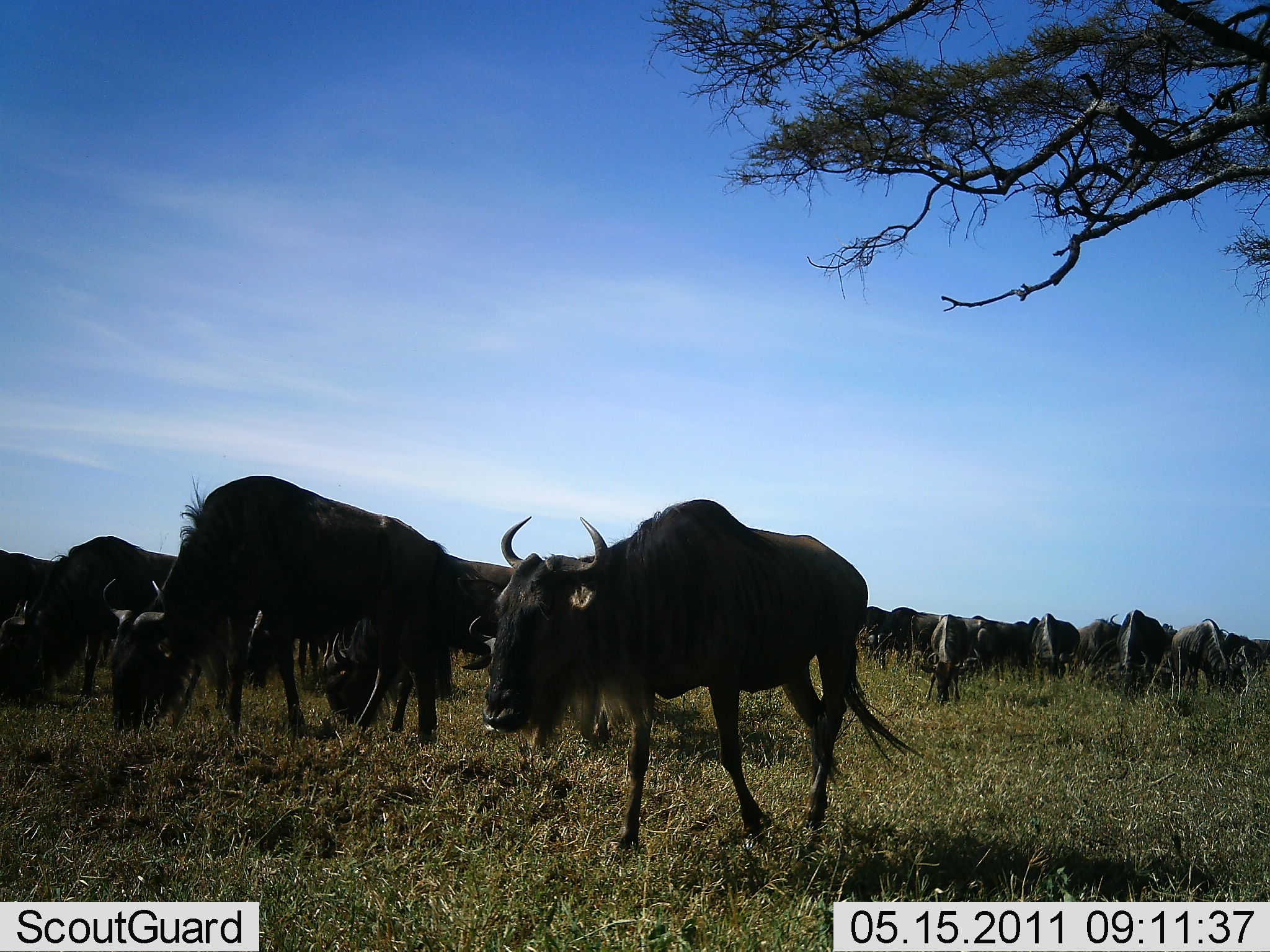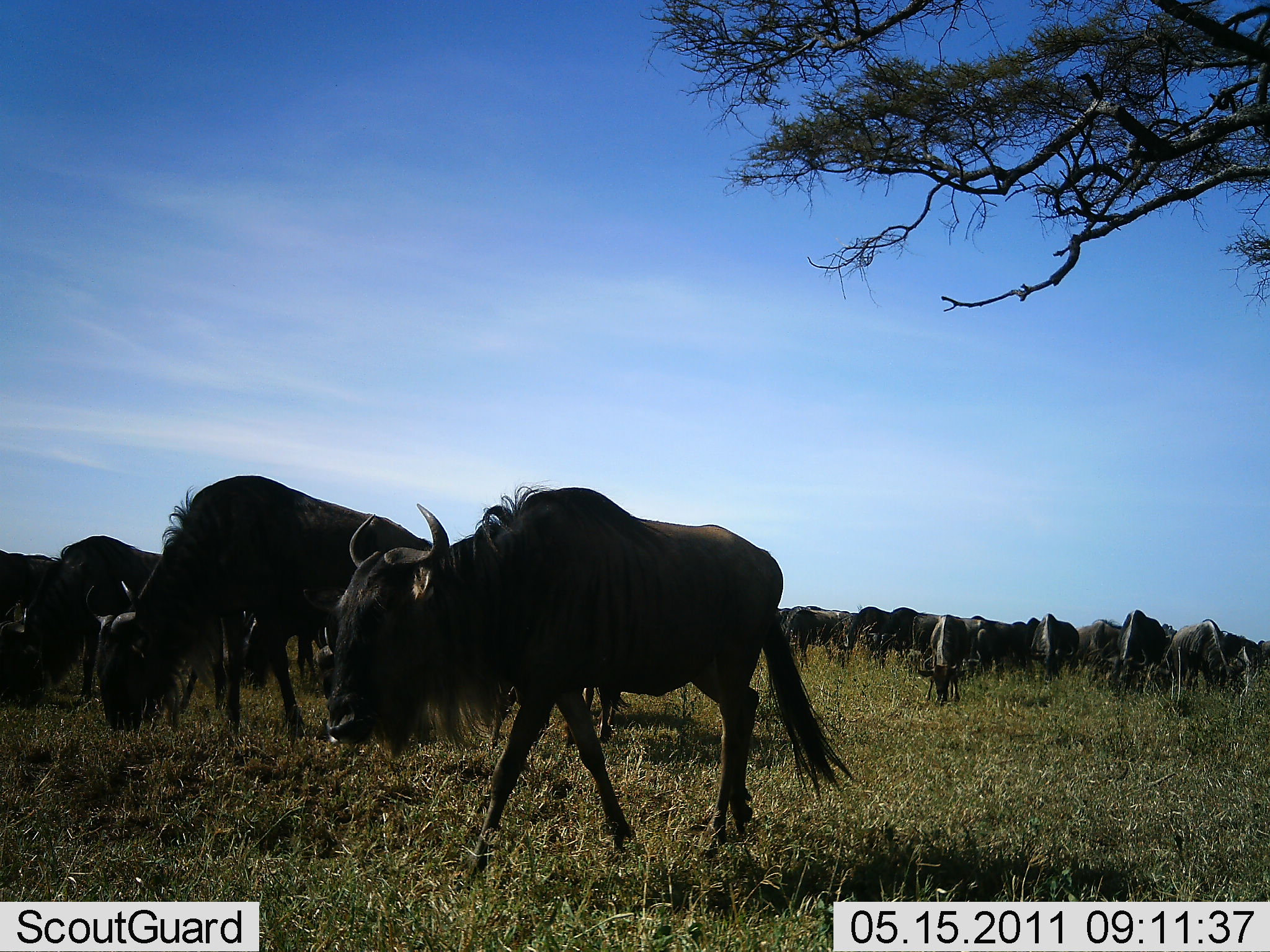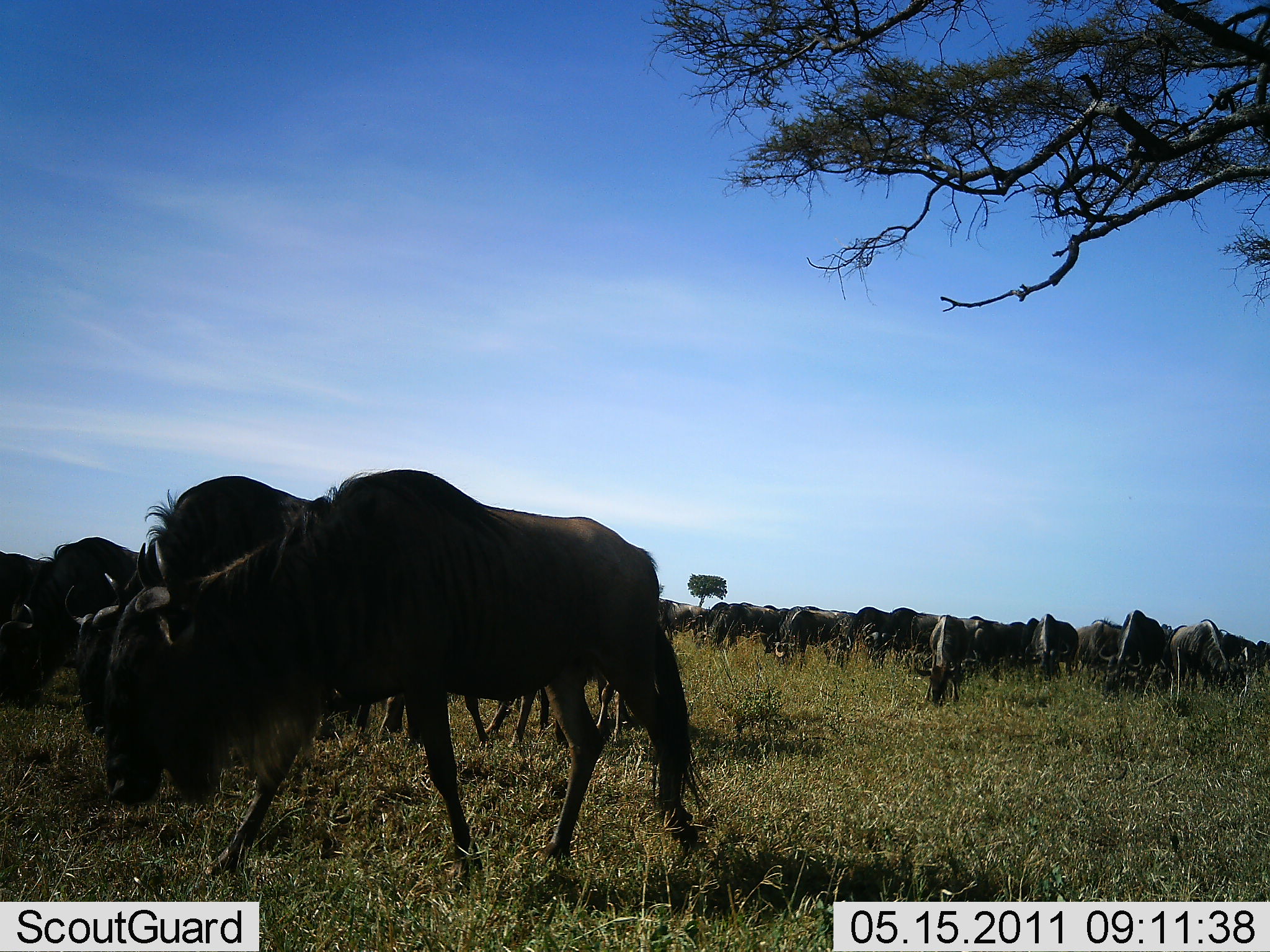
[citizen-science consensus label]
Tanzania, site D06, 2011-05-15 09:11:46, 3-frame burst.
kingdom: Animalia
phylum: Chordata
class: Mammalia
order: Artiodactyla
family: Bovidae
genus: Connochaetes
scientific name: Connochaetes taurinus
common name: blue wildebeest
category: wildebeest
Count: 11-50.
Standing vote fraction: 38%.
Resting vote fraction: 0%.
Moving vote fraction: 92%.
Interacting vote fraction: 0%.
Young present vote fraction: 0%.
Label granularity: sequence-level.